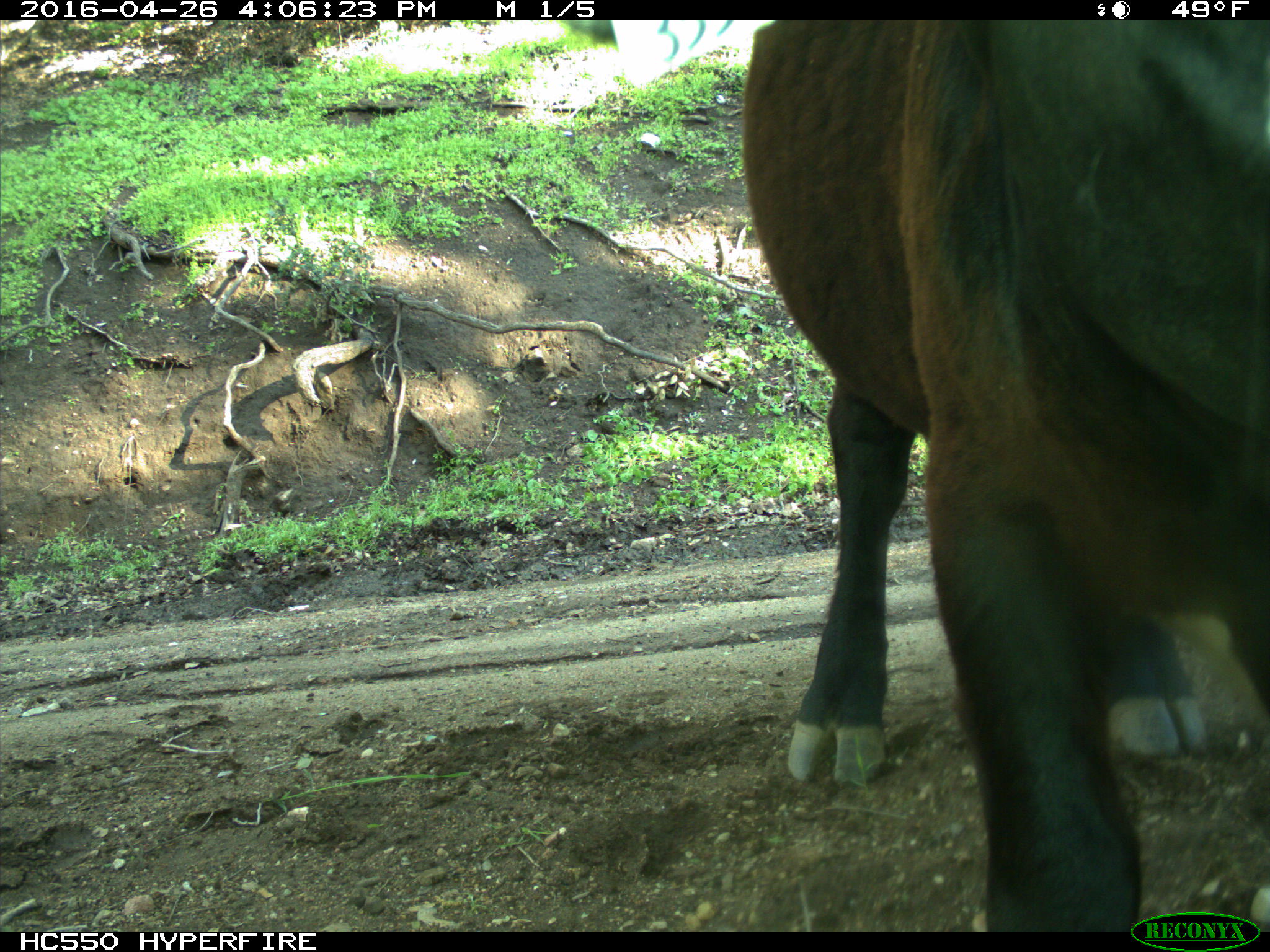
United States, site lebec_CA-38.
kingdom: Animalia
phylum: Chordata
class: Mammalia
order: Artiodactyla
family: Bovidae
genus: Bos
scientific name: Bos taurus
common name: domestic cow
Bos taurus (domestic cow).